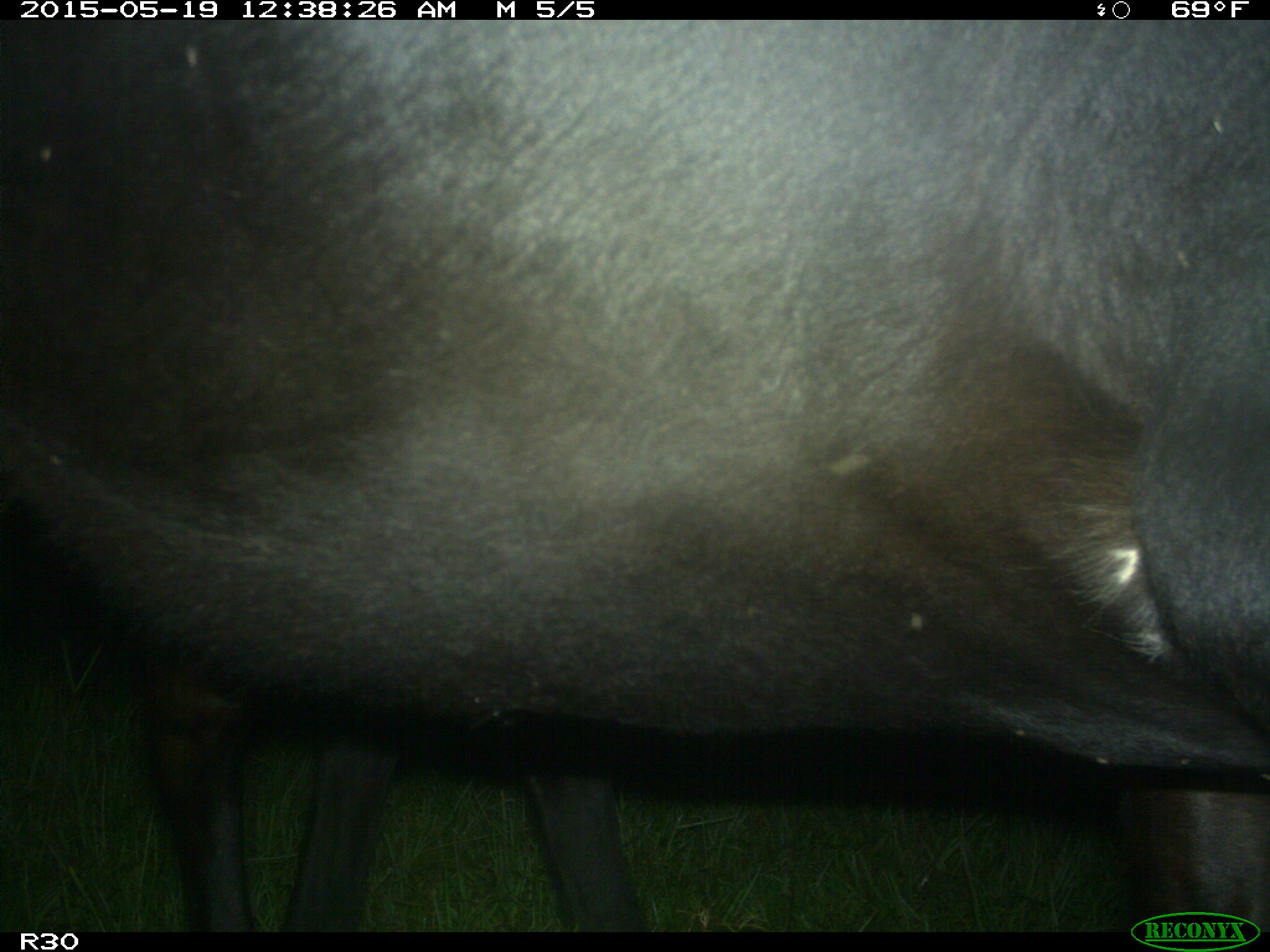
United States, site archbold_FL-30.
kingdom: Animalia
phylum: Chordata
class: Mammalia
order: Artiodactyla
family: Bovidae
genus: Bos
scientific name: Bos taurus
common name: domestic cow